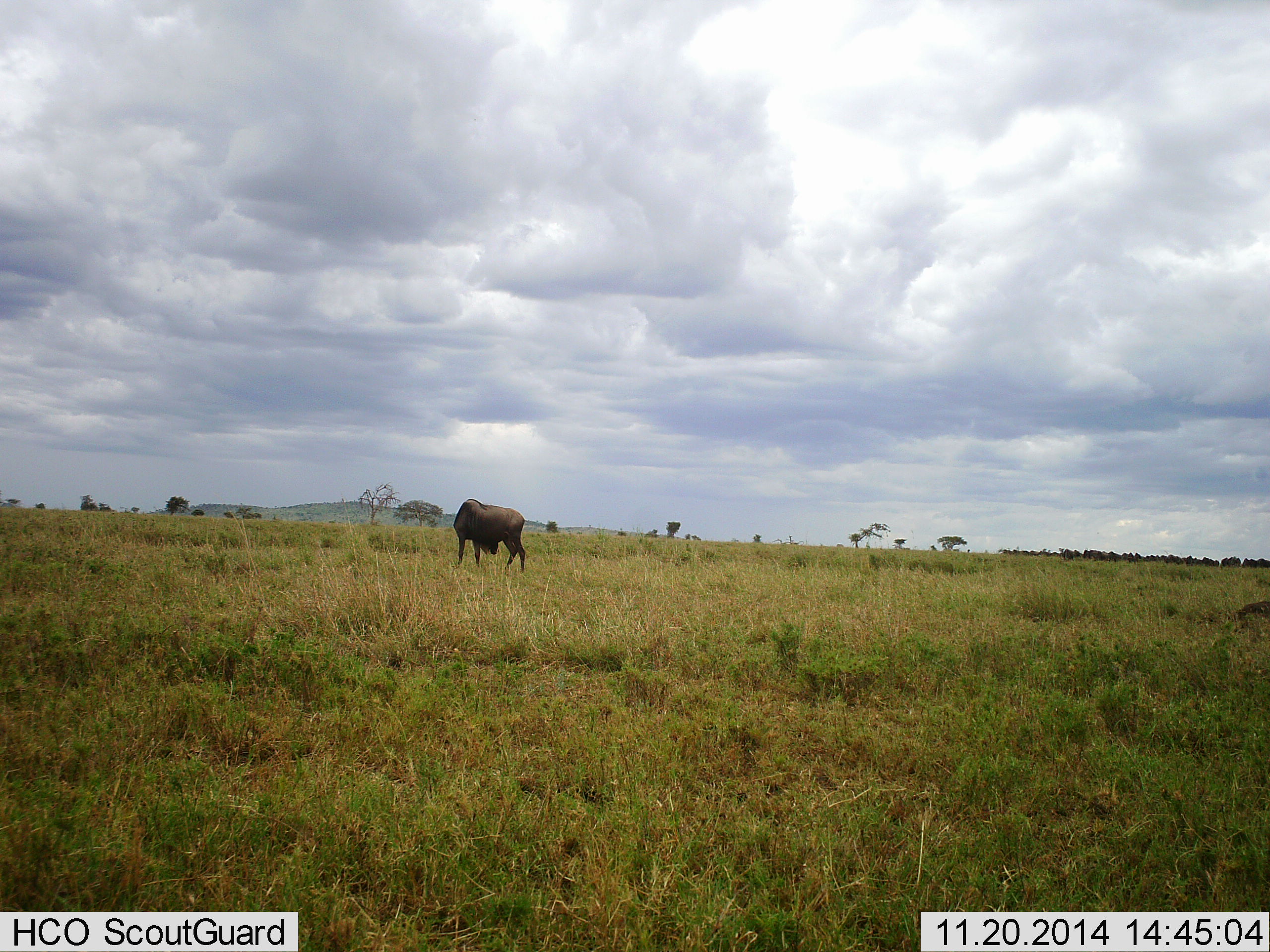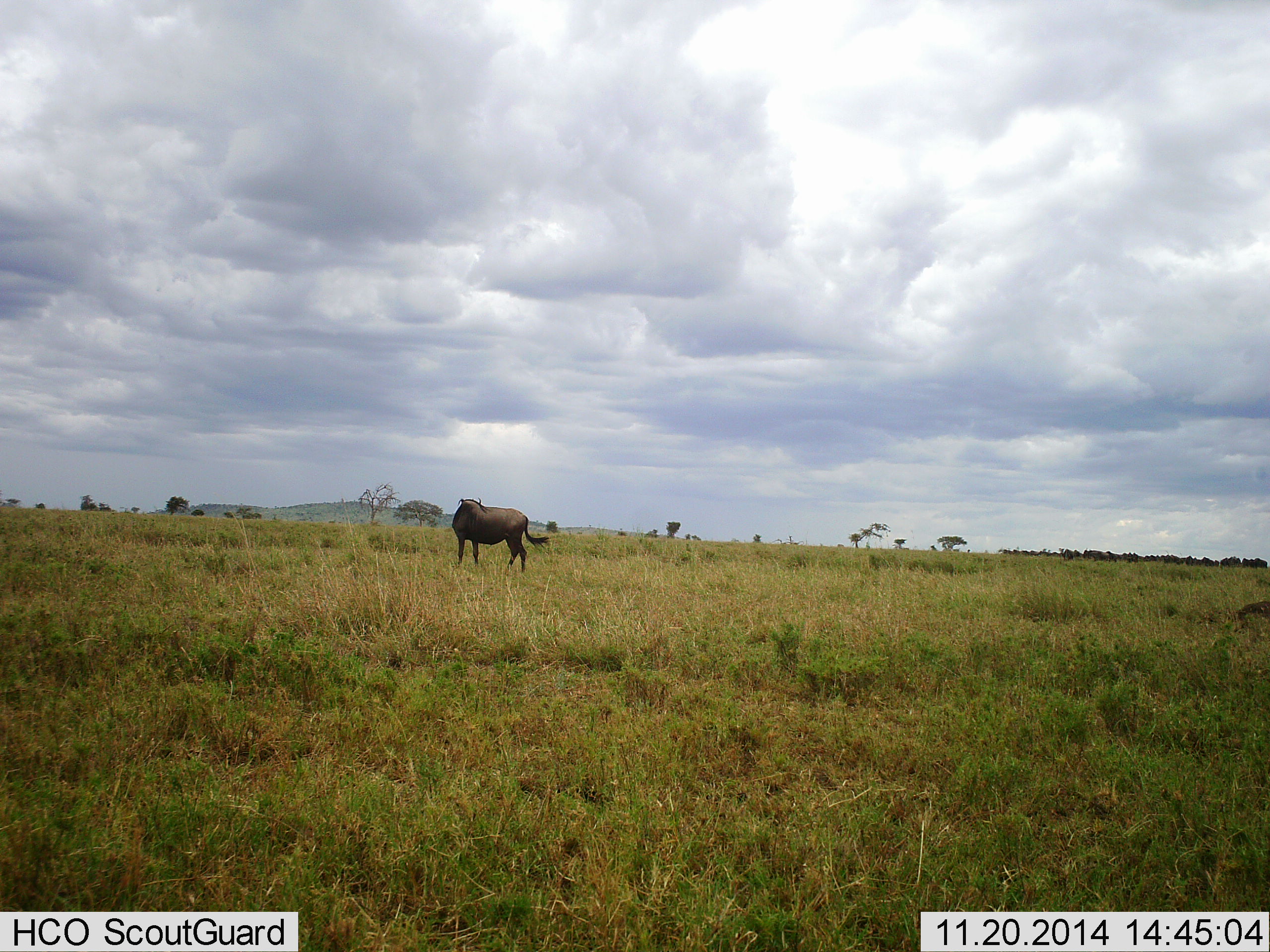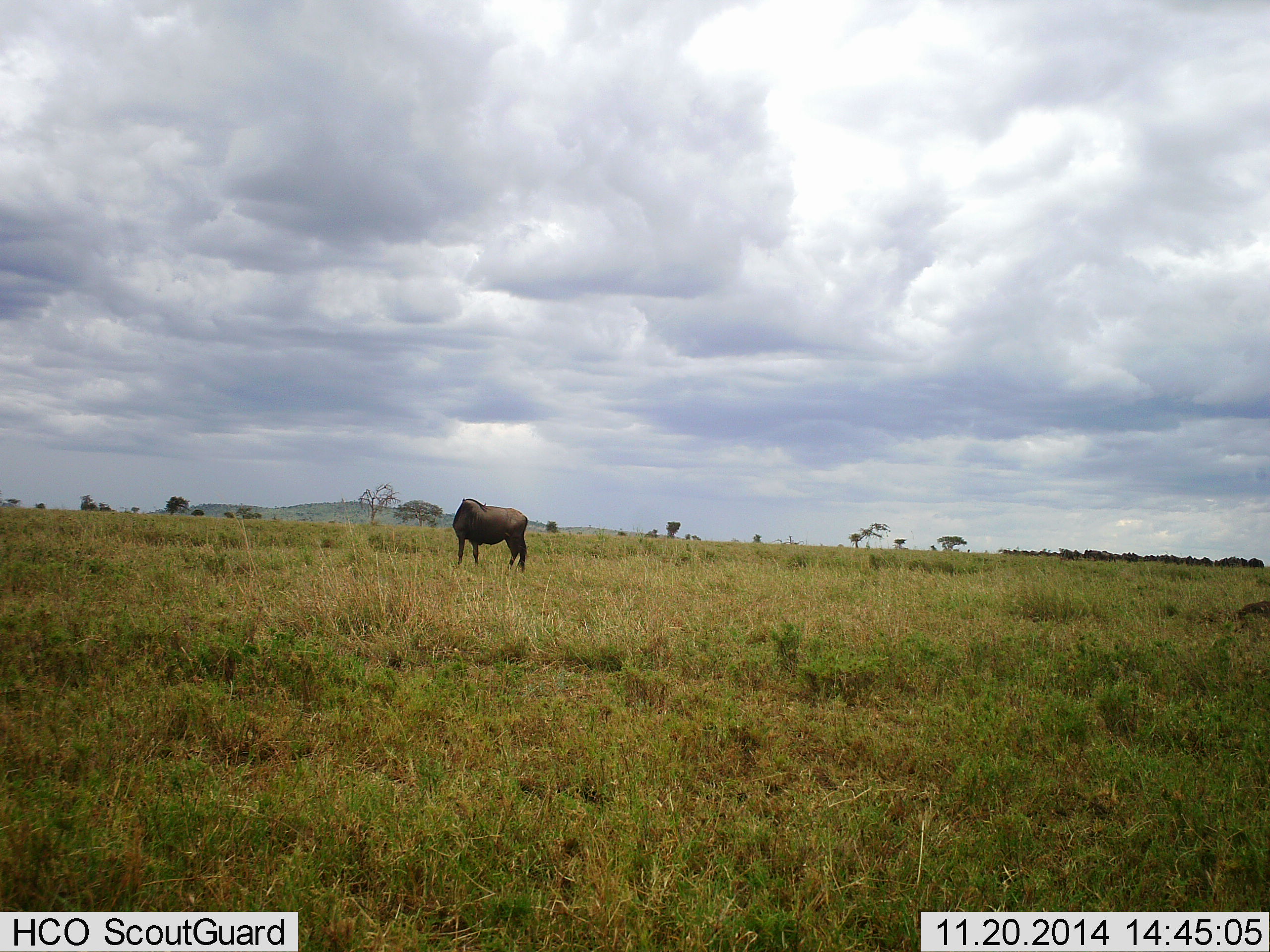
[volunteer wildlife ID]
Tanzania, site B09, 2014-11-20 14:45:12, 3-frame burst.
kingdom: Animalia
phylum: Chordata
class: Mammalia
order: Artiodactyla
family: Bovidae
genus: Connochaetes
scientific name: Connochaetes taurinus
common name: blue wildebeest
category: wildebeest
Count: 1.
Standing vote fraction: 100%.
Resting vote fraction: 0%.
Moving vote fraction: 30%.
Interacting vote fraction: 10%.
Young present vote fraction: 0%.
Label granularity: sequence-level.